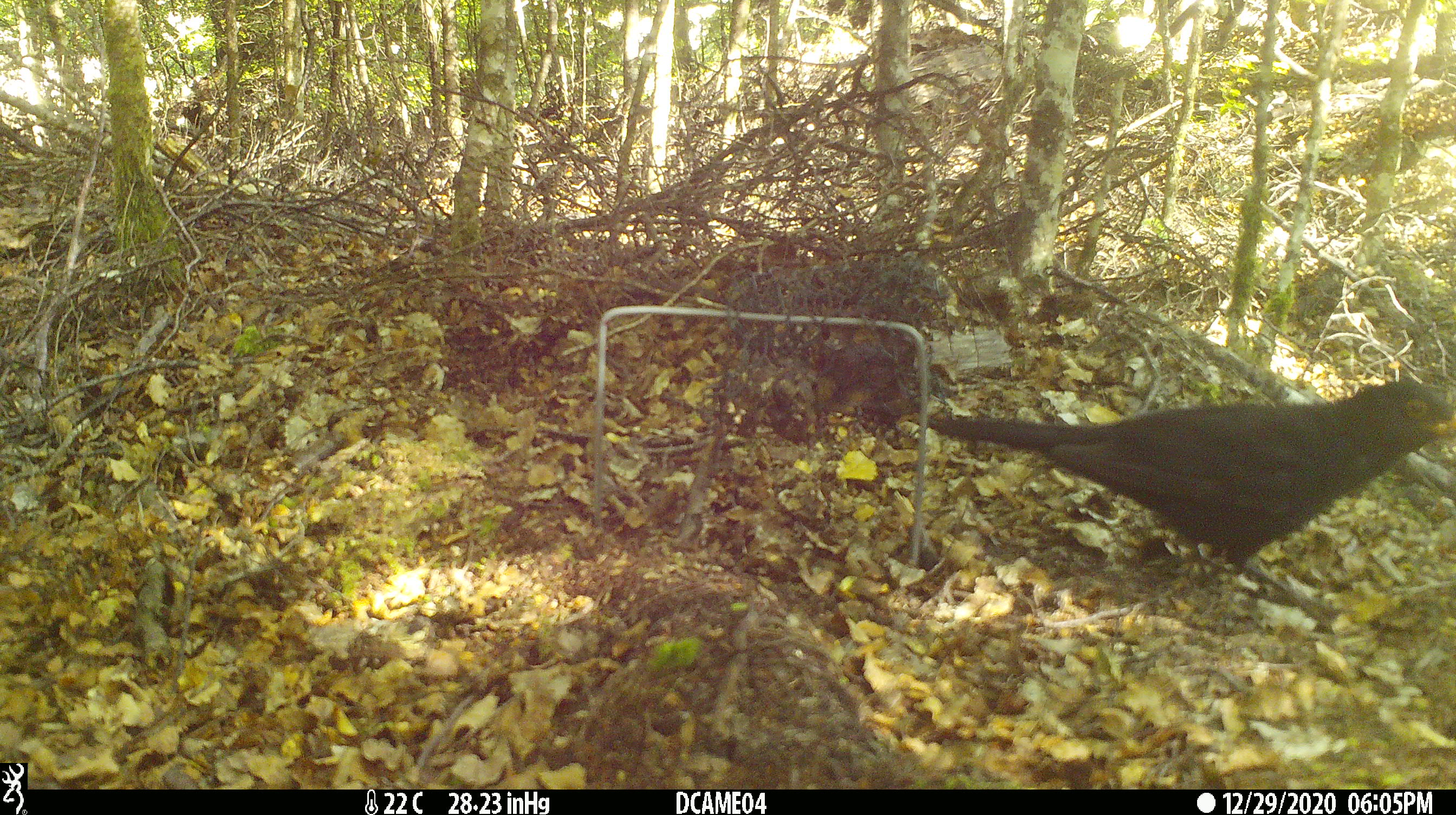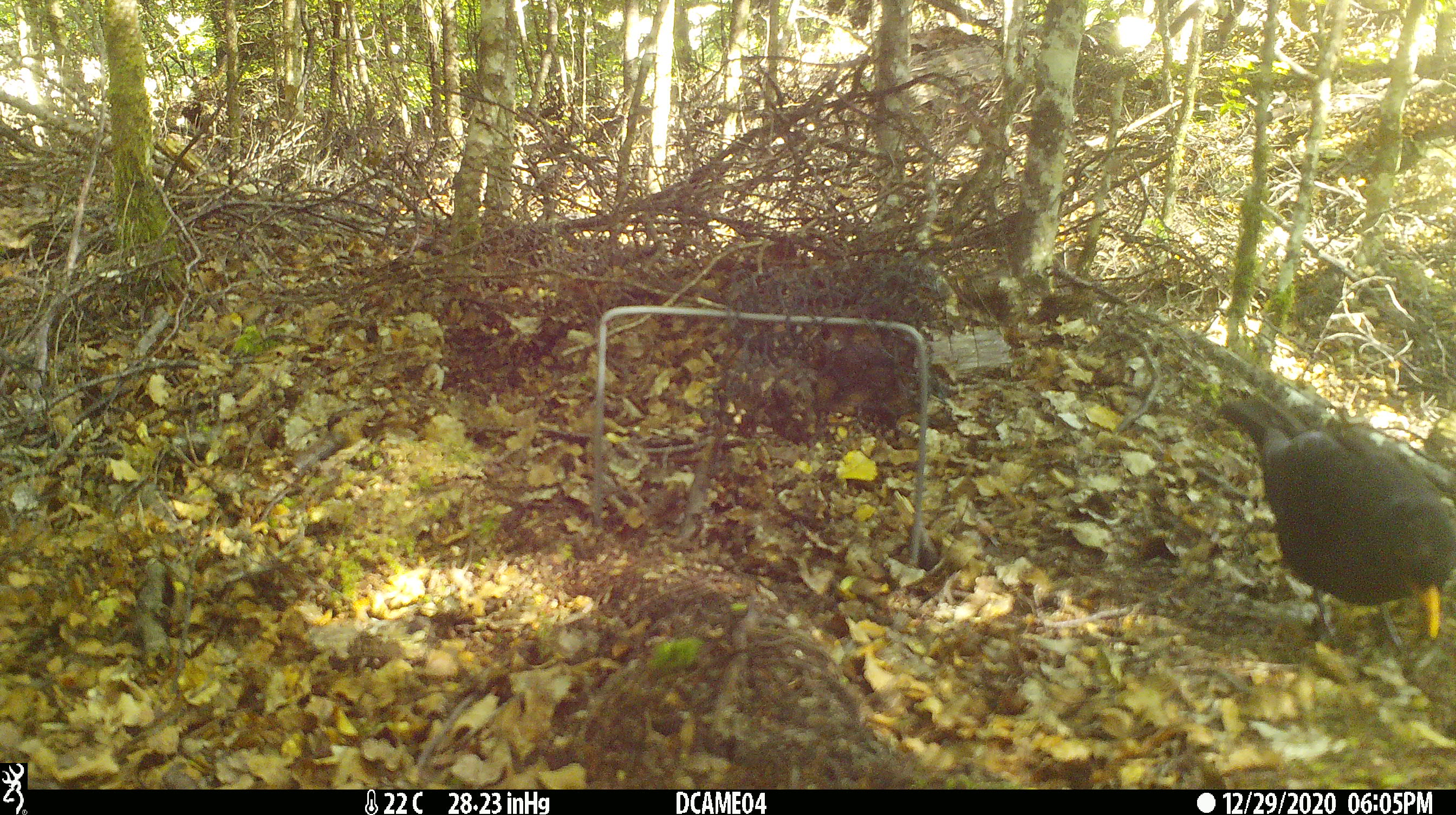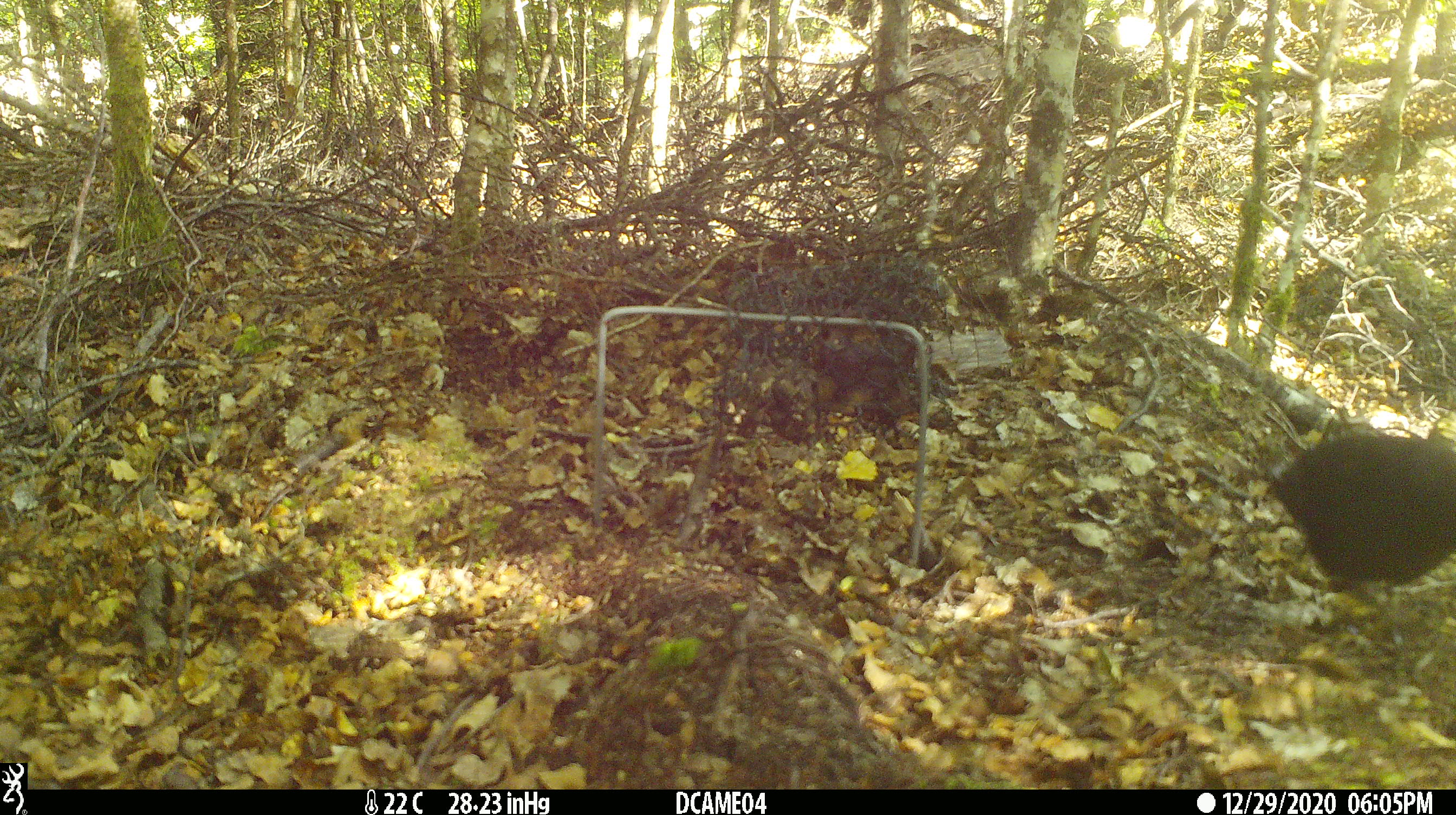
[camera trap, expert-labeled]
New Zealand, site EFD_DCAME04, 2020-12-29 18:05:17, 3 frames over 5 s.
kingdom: Animalia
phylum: Chordata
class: Aves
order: Passeriformes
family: Turdidae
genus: Turdus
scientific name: Turdus merula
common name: eurasian blackbird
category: blackbird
Blackbird (eurasian blackbird) (Turdus merula).